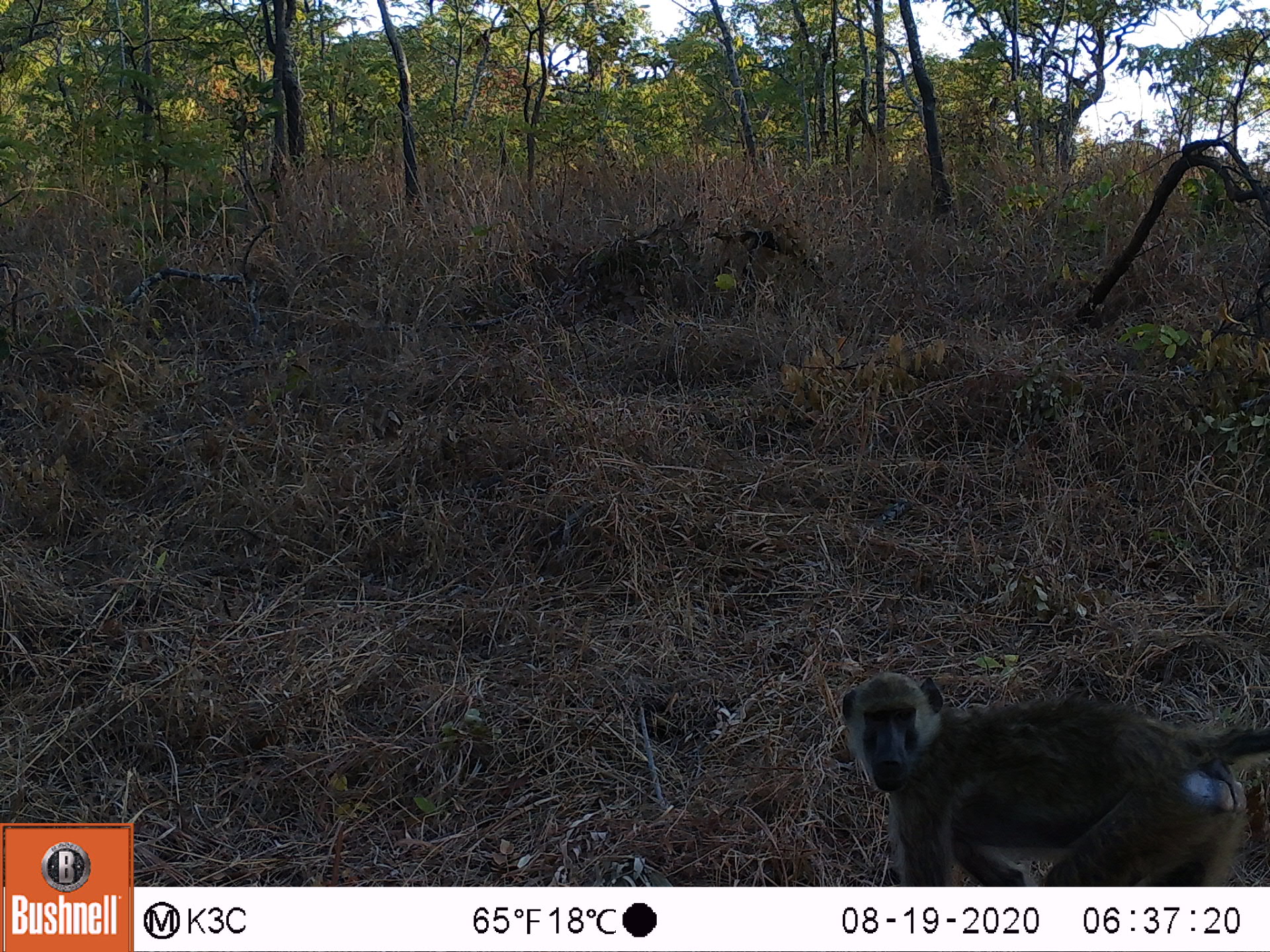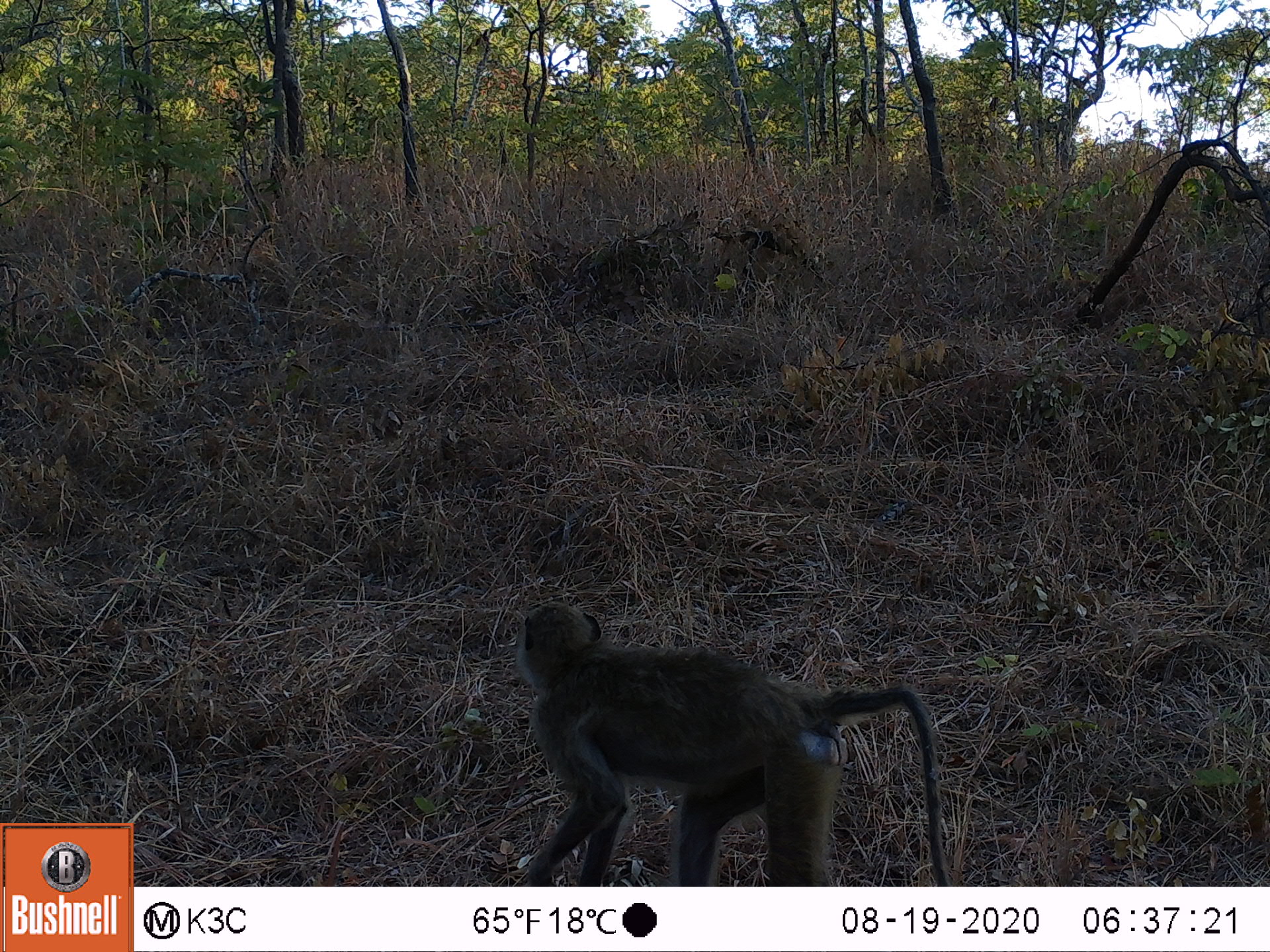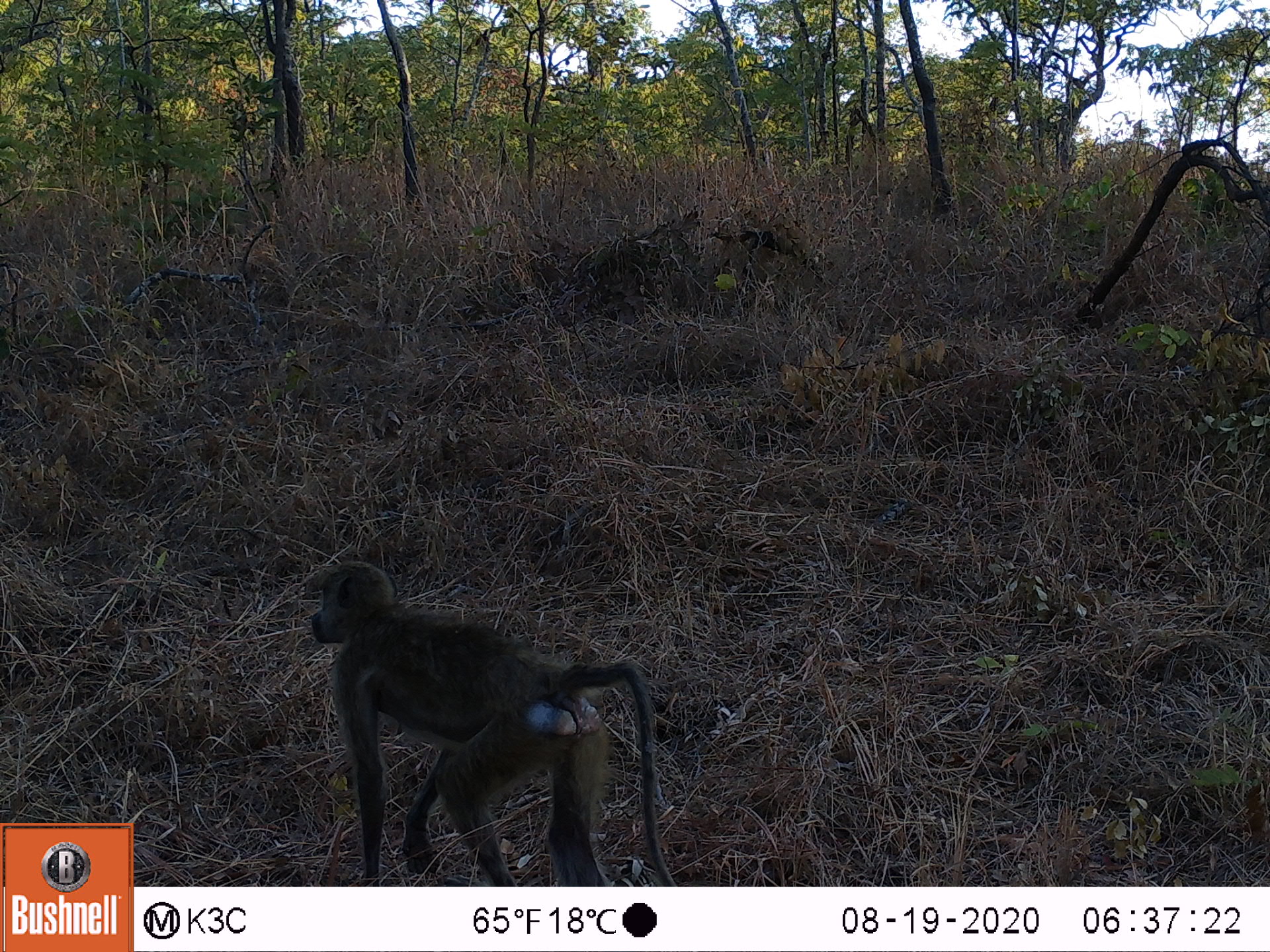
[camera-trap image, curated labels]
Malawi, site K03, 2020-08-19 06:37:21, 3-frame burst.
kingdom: Animalia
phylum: Chordata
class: Mammalia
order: Primates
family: Cercopithecidae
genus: Papio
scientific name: Papio cynocephalus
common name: yellow baboon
Yellow baboon (Papio cynocephalus), count 1.